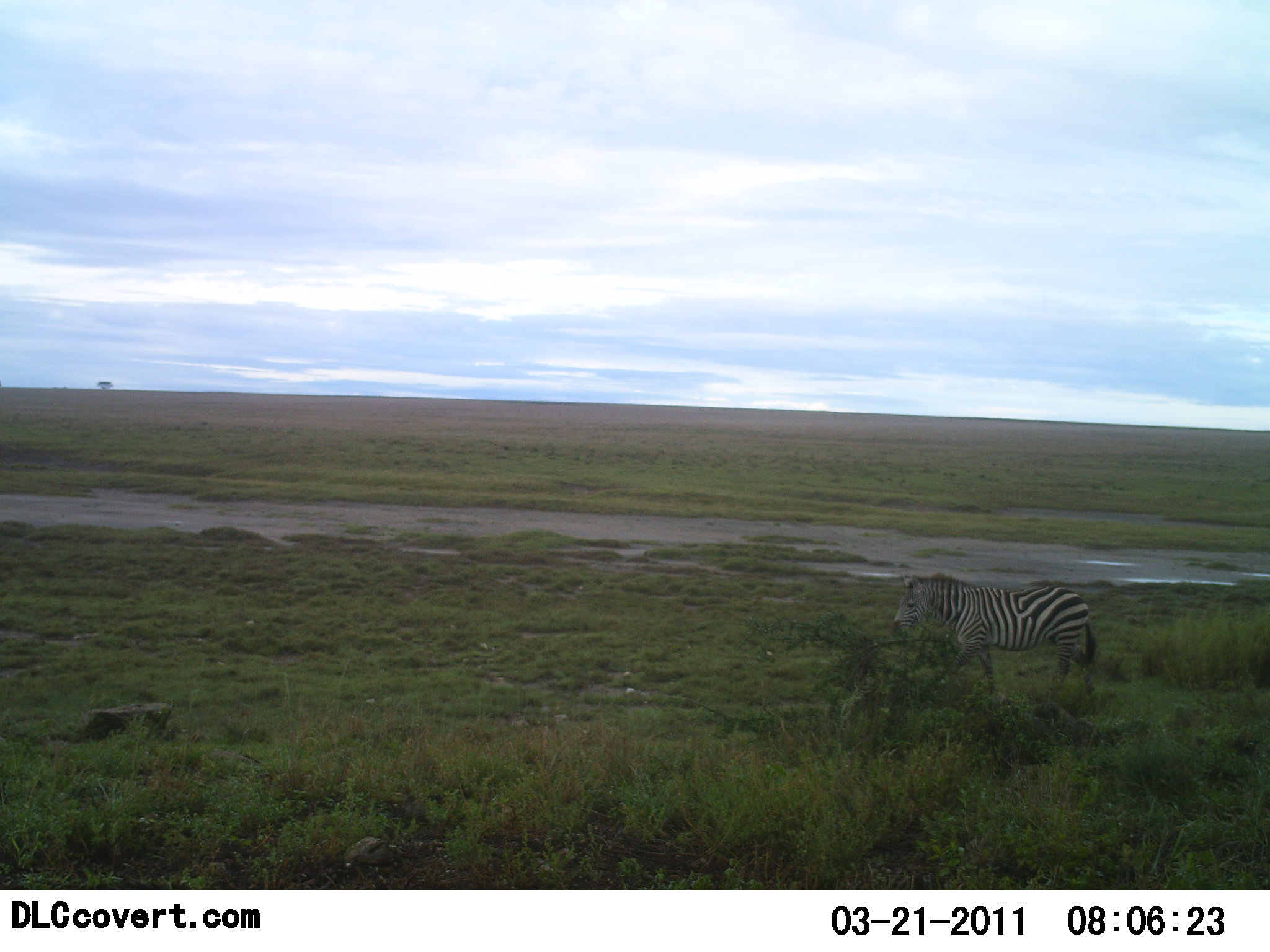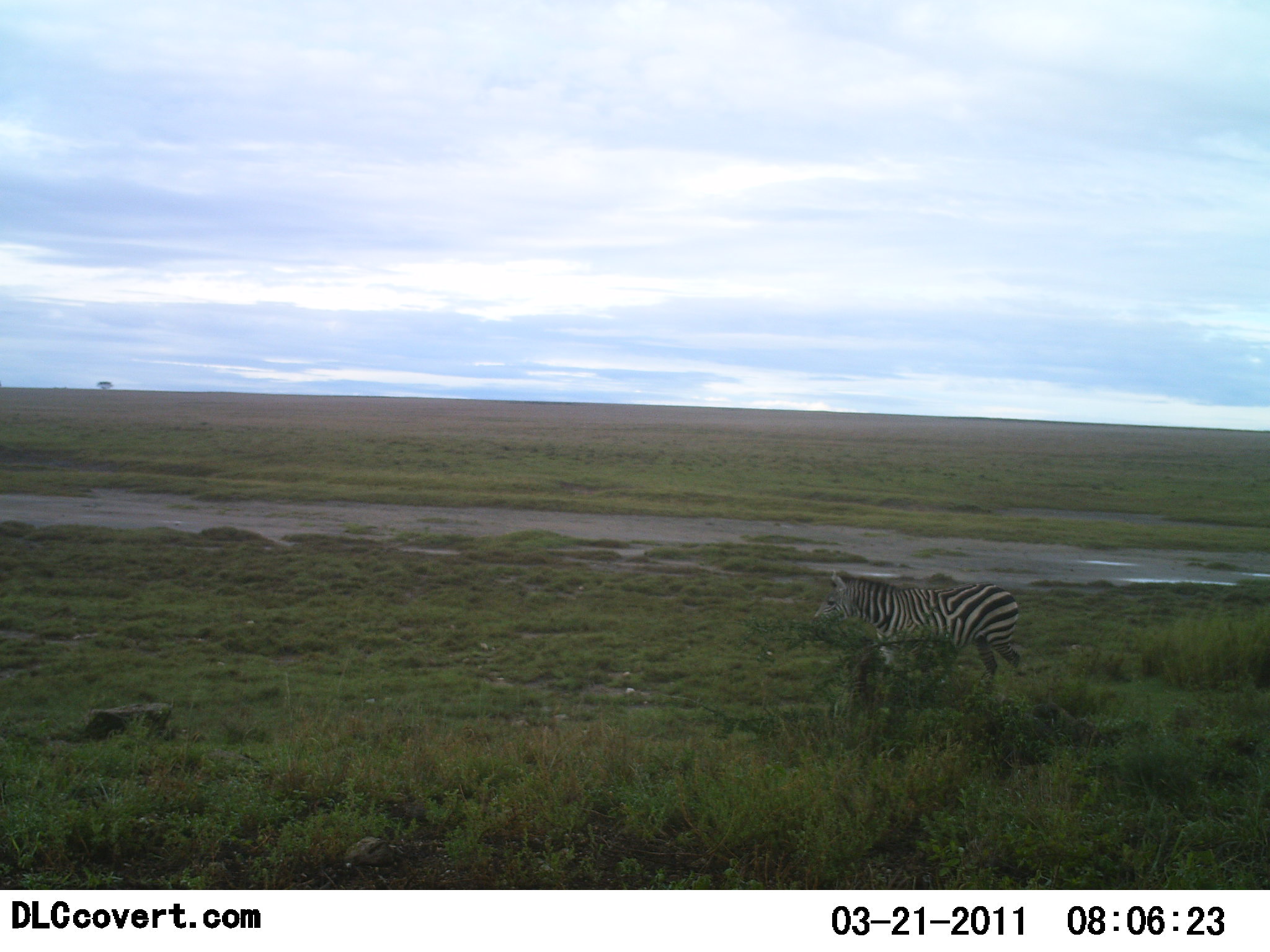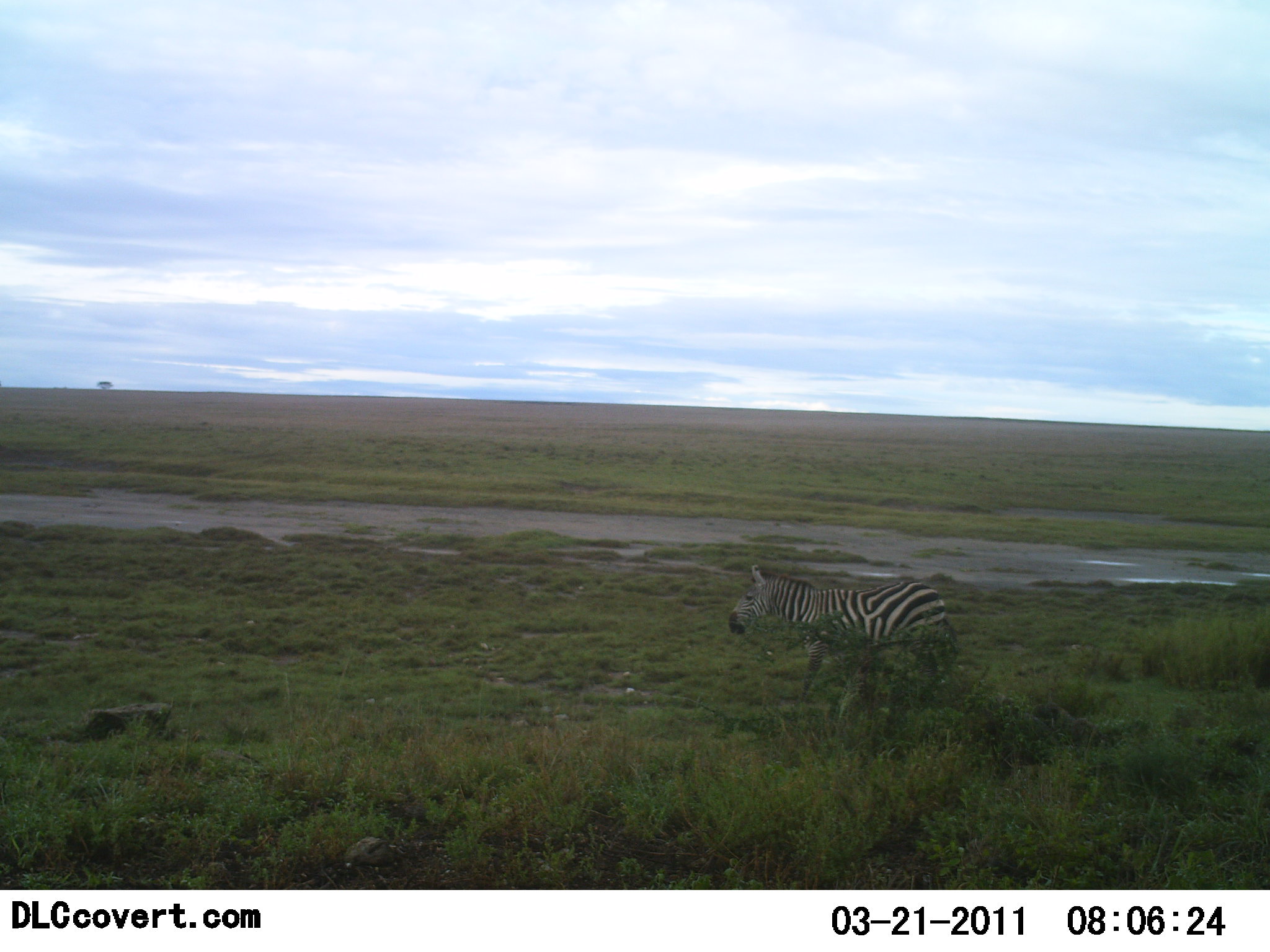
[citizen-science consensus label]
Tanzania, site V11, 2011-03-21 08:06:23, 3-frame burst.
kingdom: Animalia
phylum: Chordata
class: Mammalia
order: Perissodactyla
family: Equidae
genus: Equus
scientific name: Equus quagga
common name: plains zebra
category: zebra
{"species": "zebra (plains zebra) (Equus quagga)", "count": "1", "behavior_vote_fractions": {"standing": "0%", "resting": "0%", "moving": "100%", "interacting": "0%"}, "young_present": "0%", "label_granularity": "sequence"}